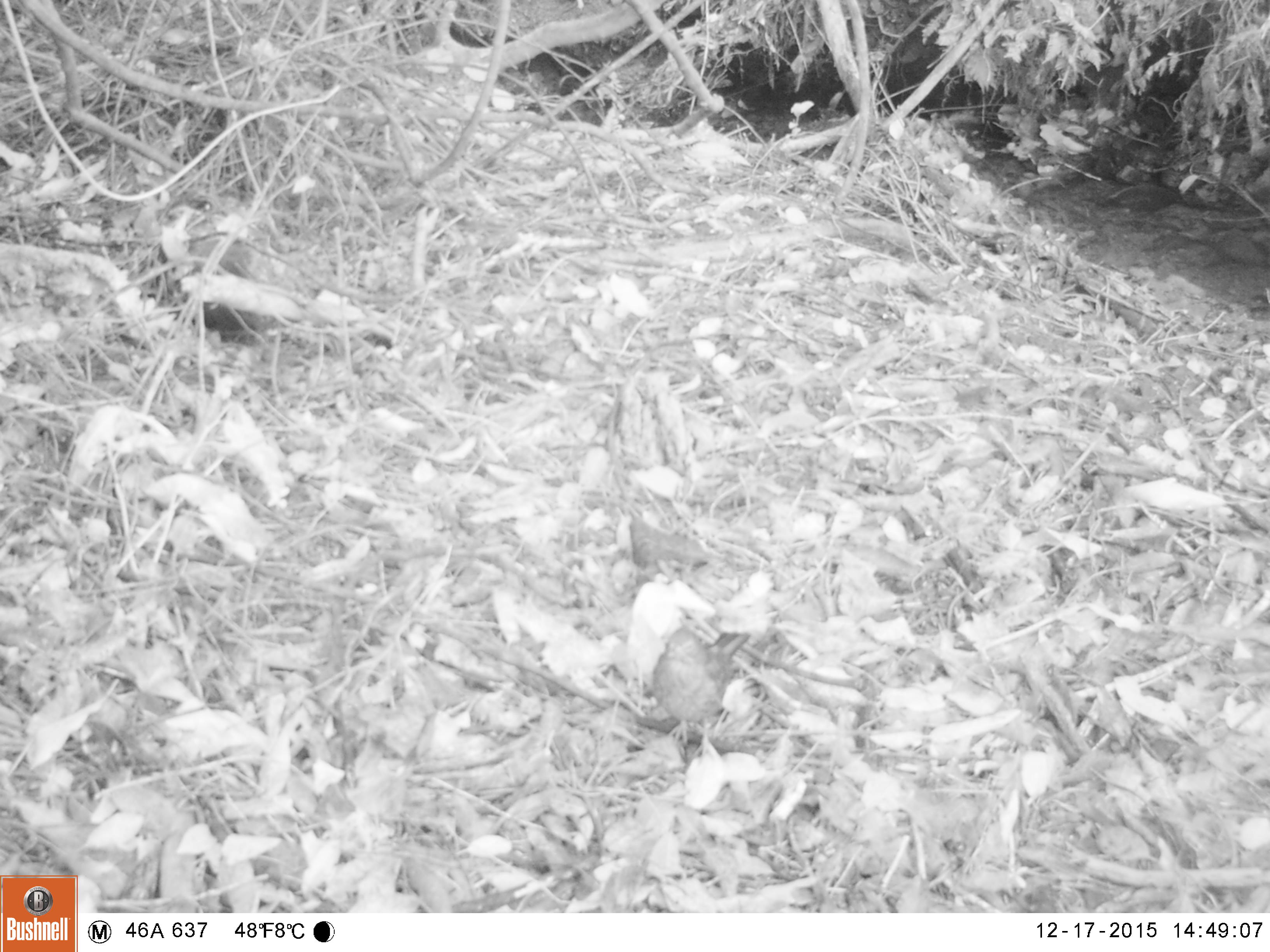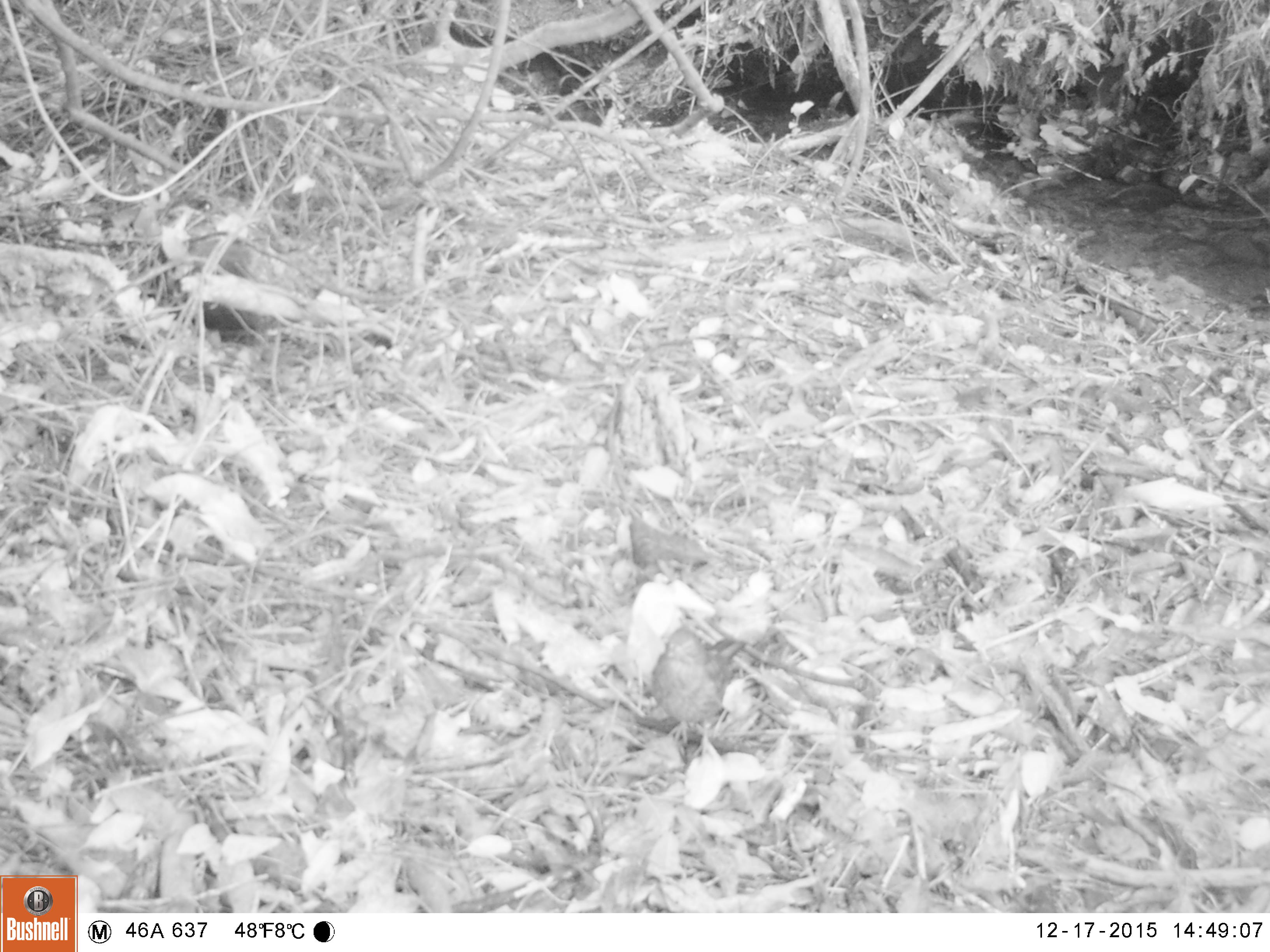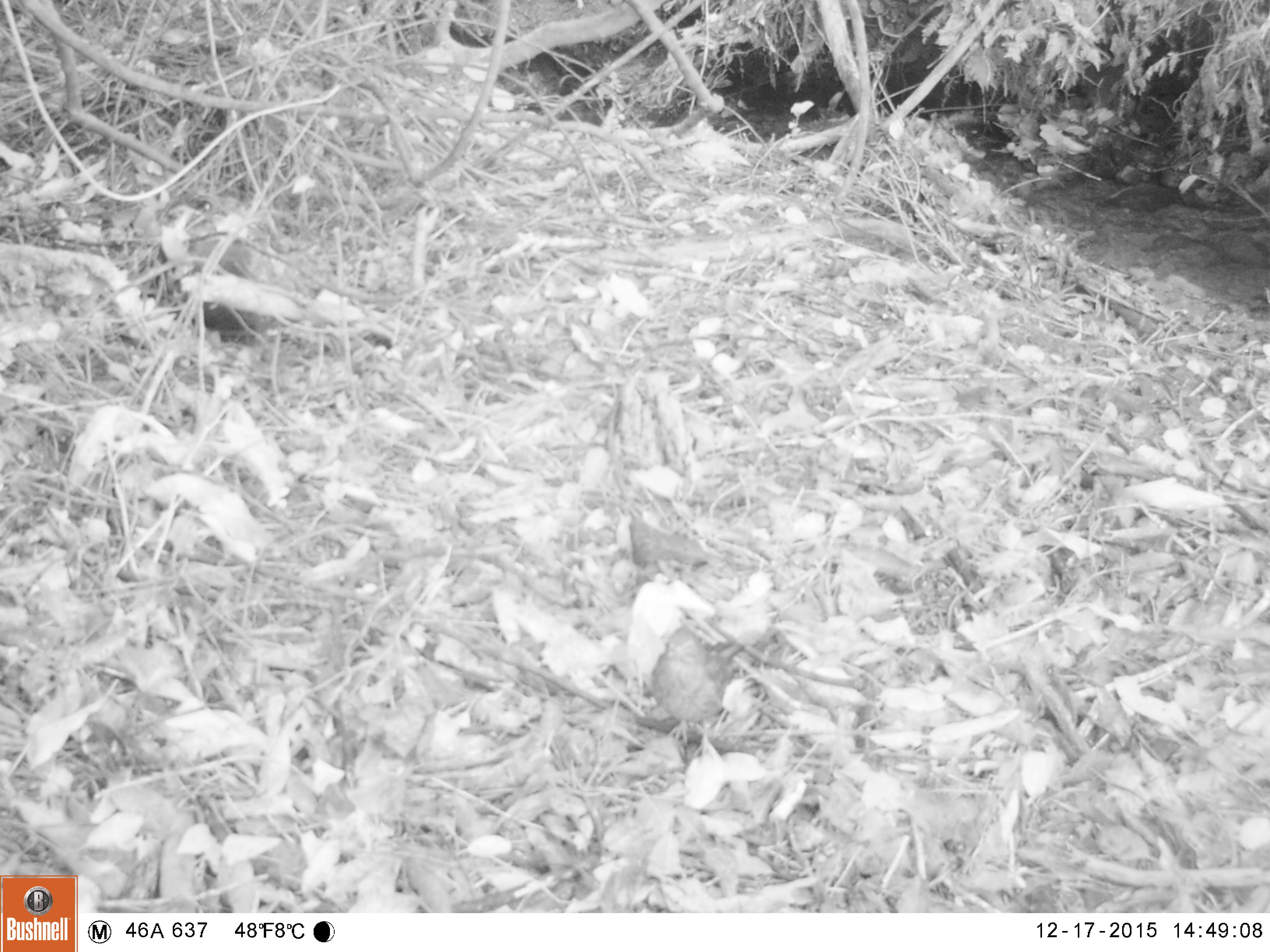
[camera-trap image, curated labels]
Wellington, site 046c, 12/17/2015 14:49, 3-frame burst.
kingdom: Animalia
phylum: Chordata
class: Aves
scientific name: Aves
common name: bird